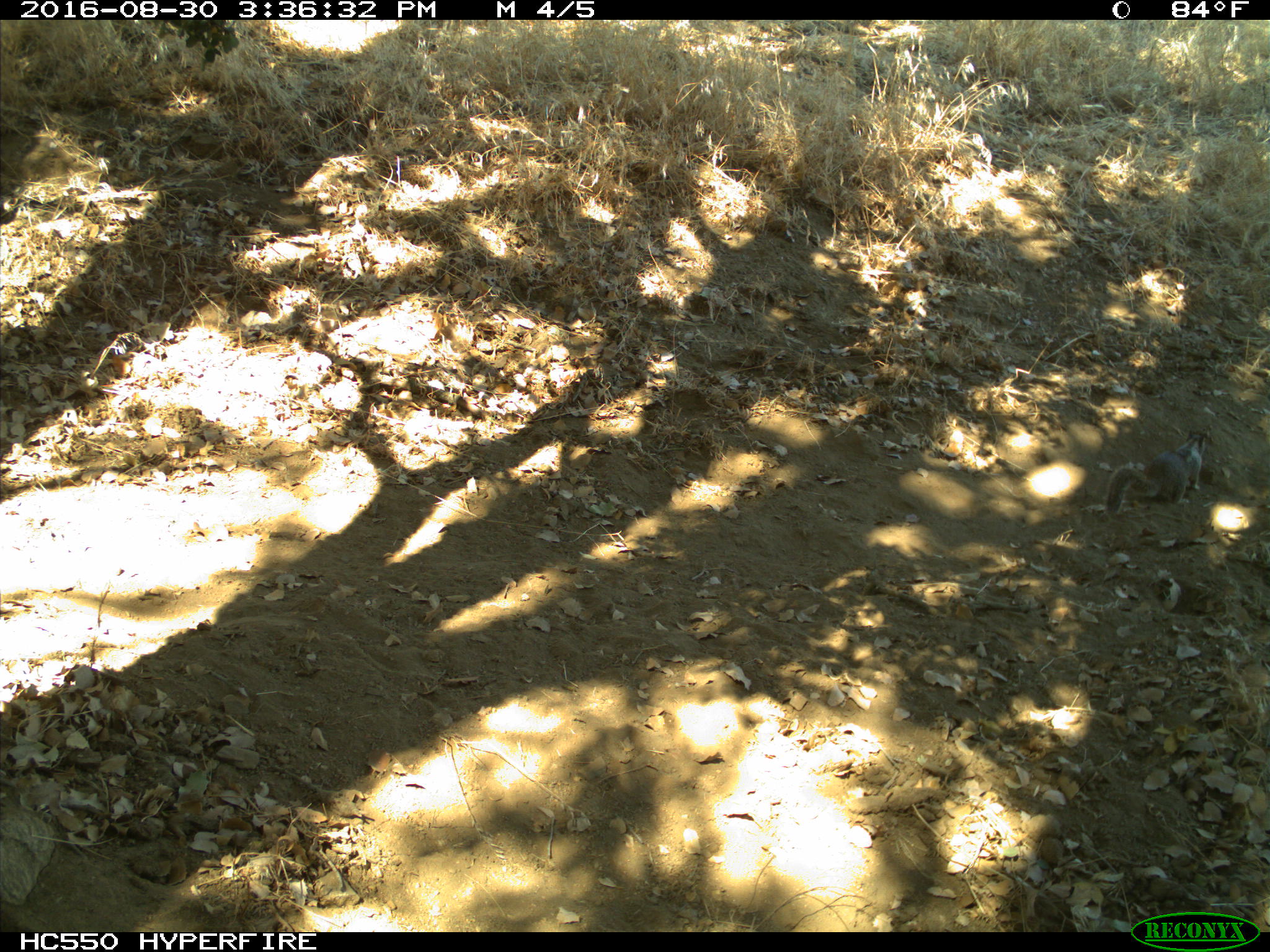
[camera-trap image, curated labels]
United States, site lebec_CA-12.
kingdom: Animalia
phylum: Chordata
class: Mammalia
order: Rodentia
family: Sciuridae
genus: Otospermophilus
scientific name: Otospermophilus beecheyi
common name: california ground squirrel